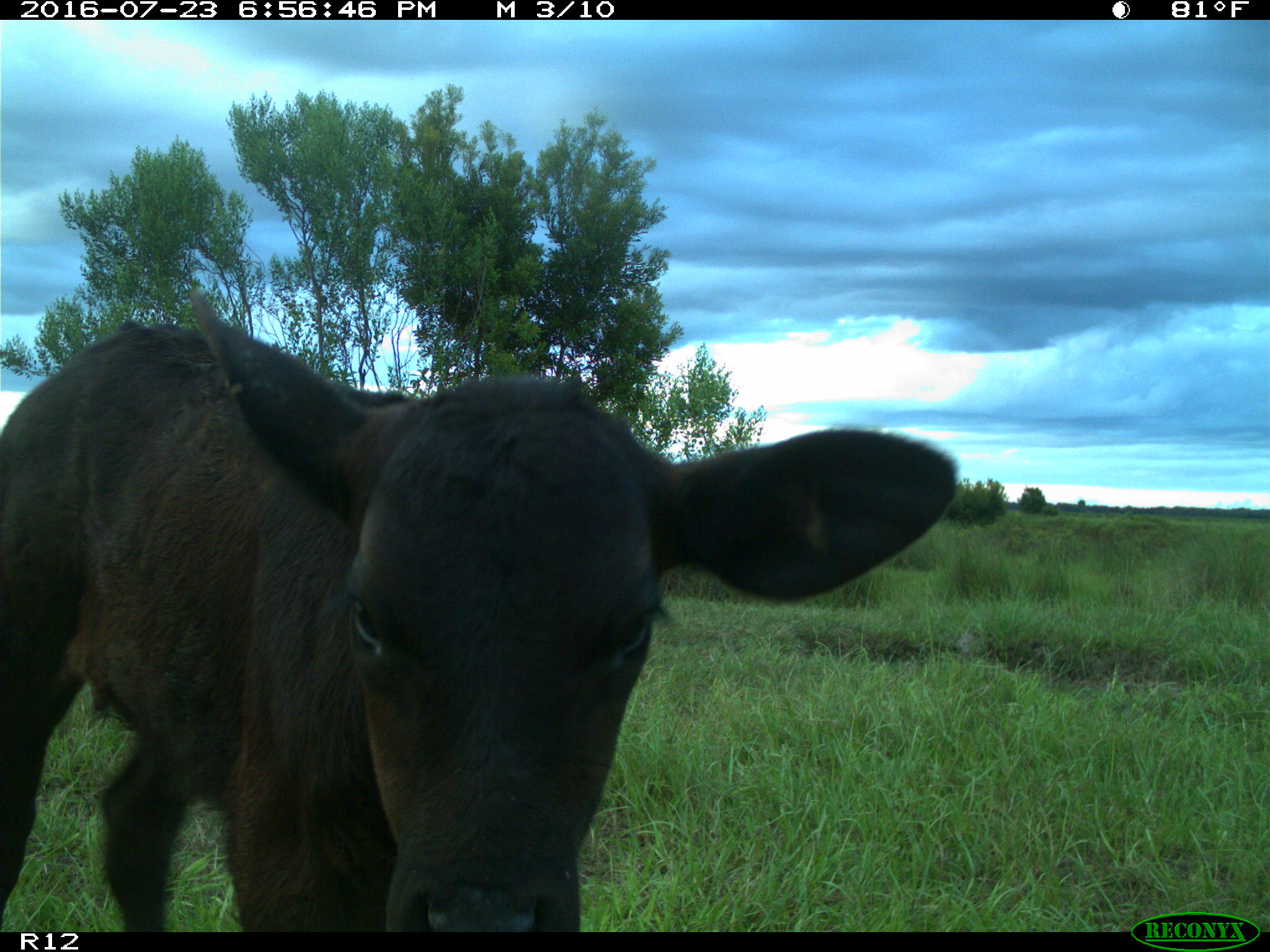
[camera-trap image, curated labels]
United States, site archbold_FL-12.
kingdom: Animalia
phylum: Chordata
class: Mammalia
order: Artiodactyla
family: Bovidae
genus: Bos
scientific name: Bos taurus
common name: domestic cow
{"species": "Bos taurus (domestic cow)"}